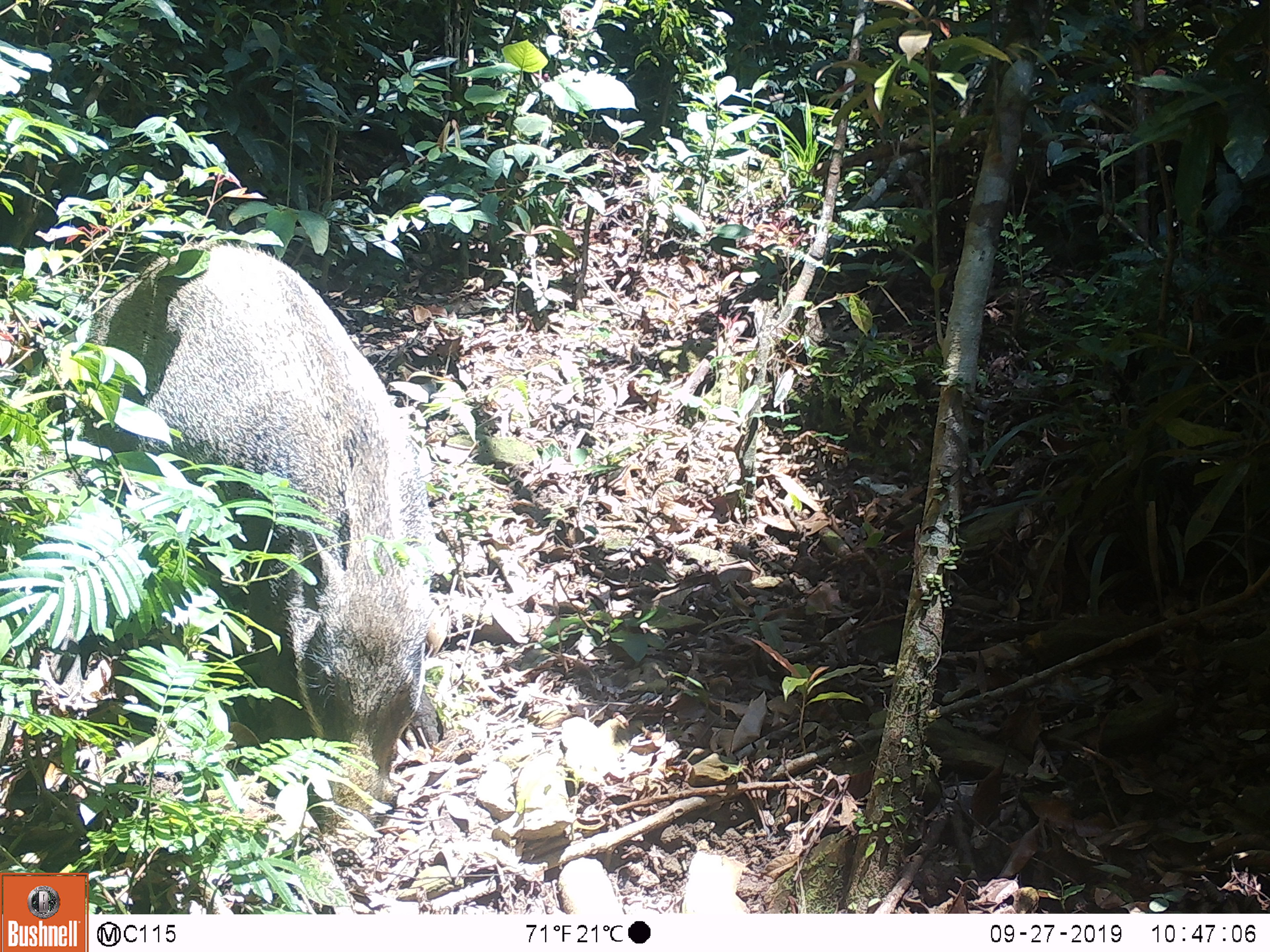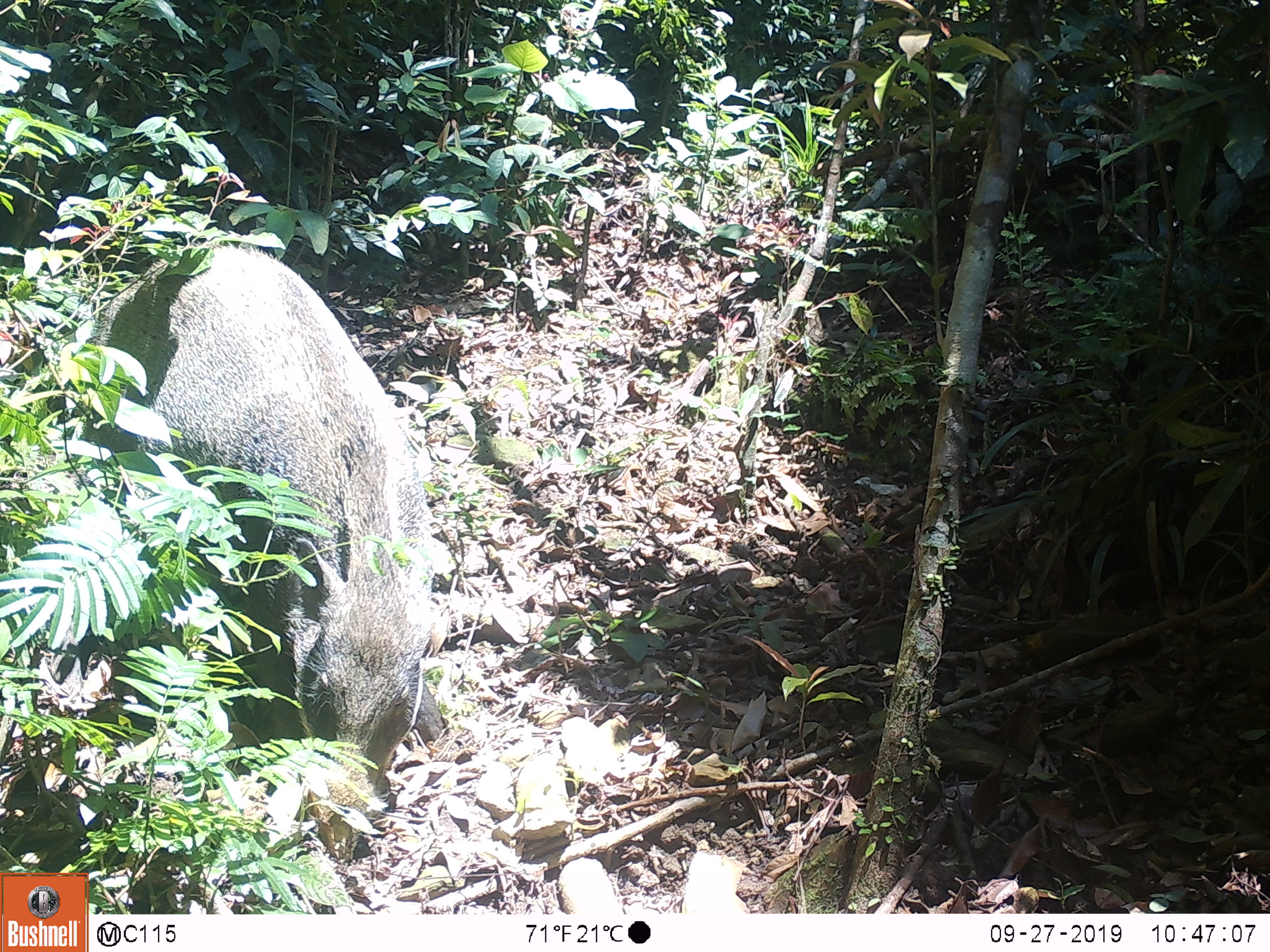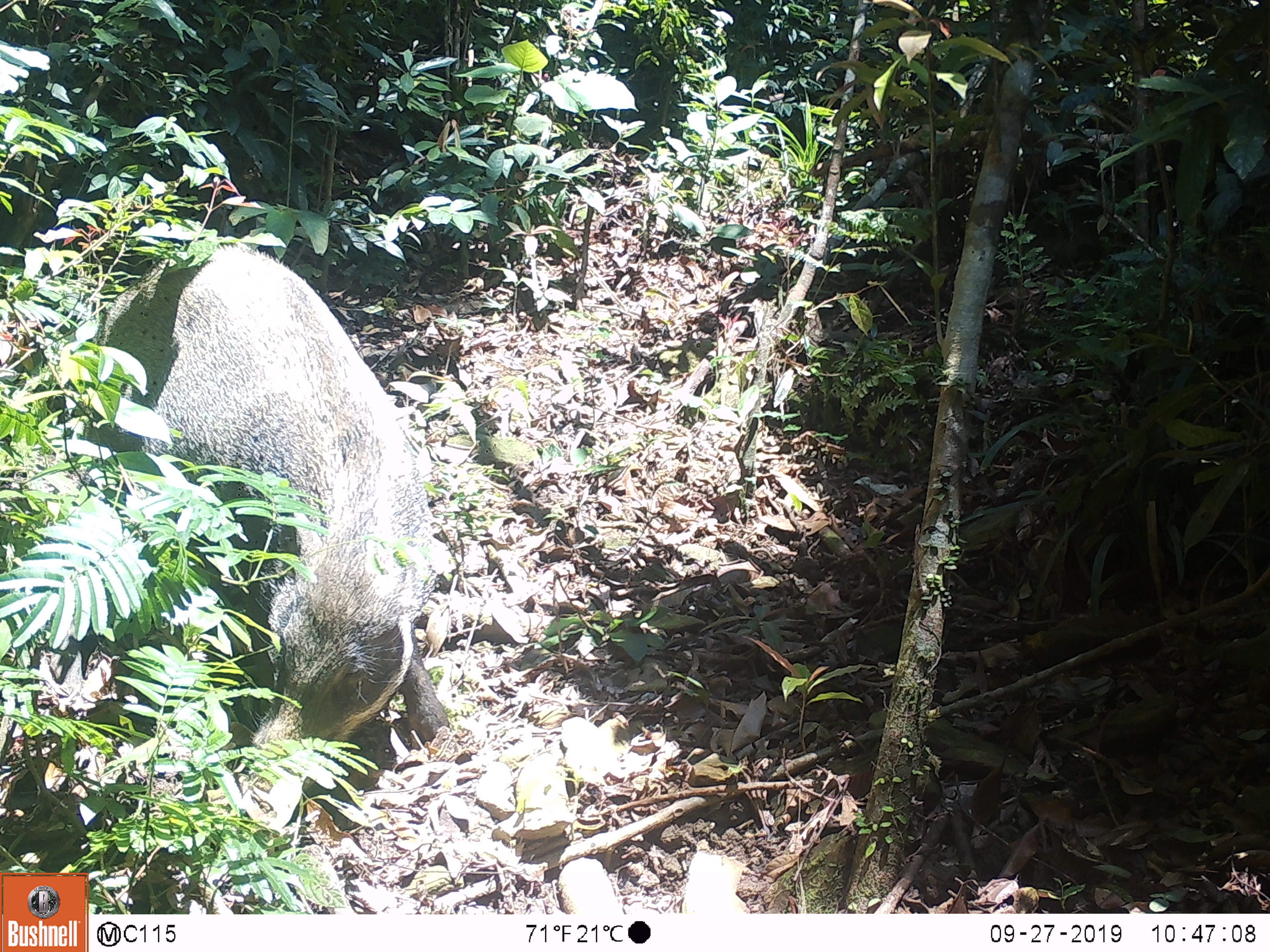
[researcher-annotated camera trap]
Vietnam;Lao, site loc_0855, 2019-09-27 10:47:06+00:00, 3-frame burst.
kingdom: Animalia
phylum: Chordata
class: Mammalia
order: Artiodactyla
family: Suidae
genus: Sus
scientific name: Sus scrofa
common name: eurasian wild pig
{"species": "eurasian wild pig (Sus scrofa)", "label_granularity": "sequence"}